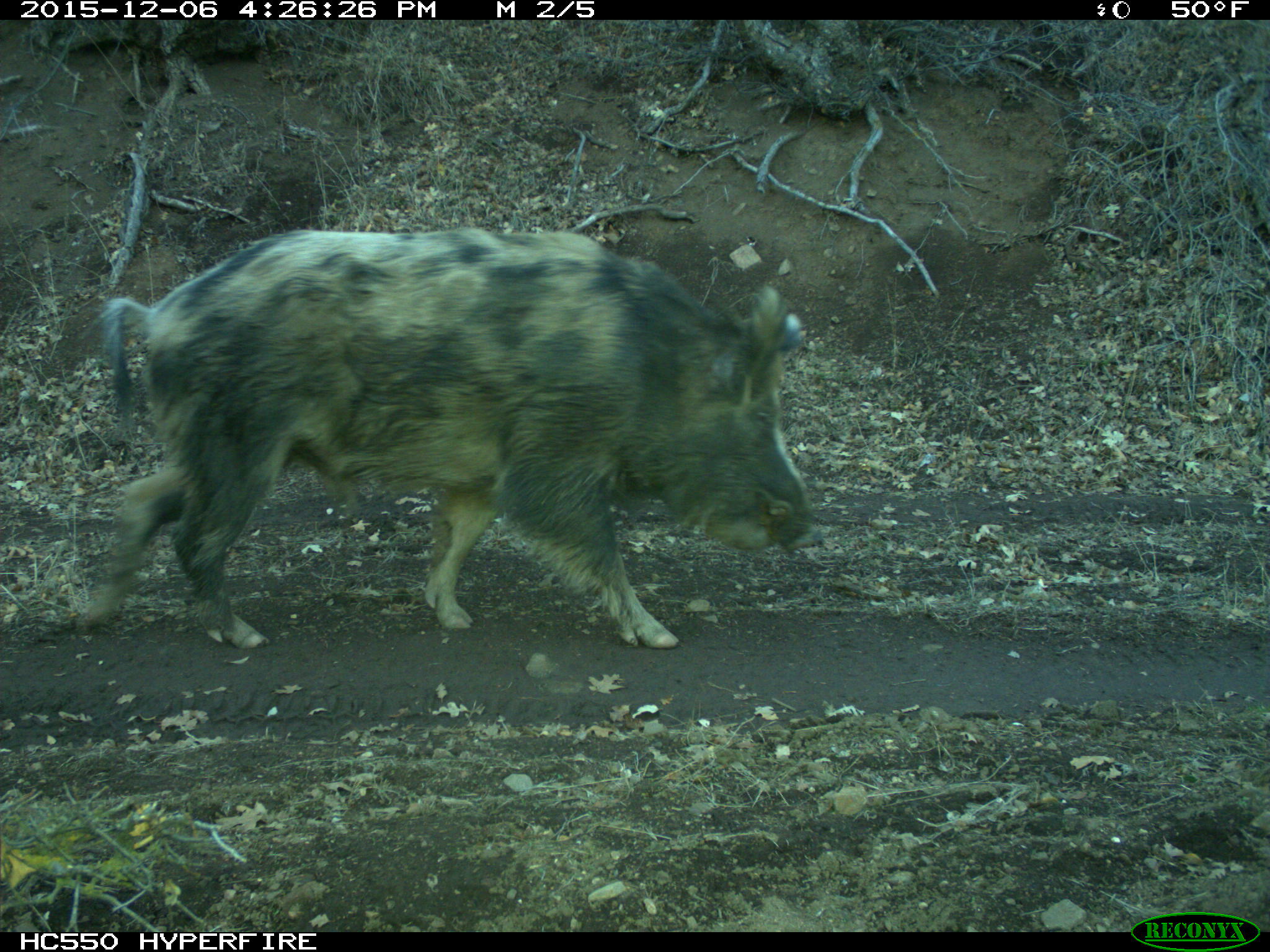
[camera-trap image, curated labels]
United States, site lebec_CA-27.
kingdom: Animalia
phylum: Chordata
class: Mammalia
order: Artiodactyla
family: Suidae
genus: Sus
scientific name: Sus scrofa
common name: wild boar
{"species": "Sus scrofa (wild boar)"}